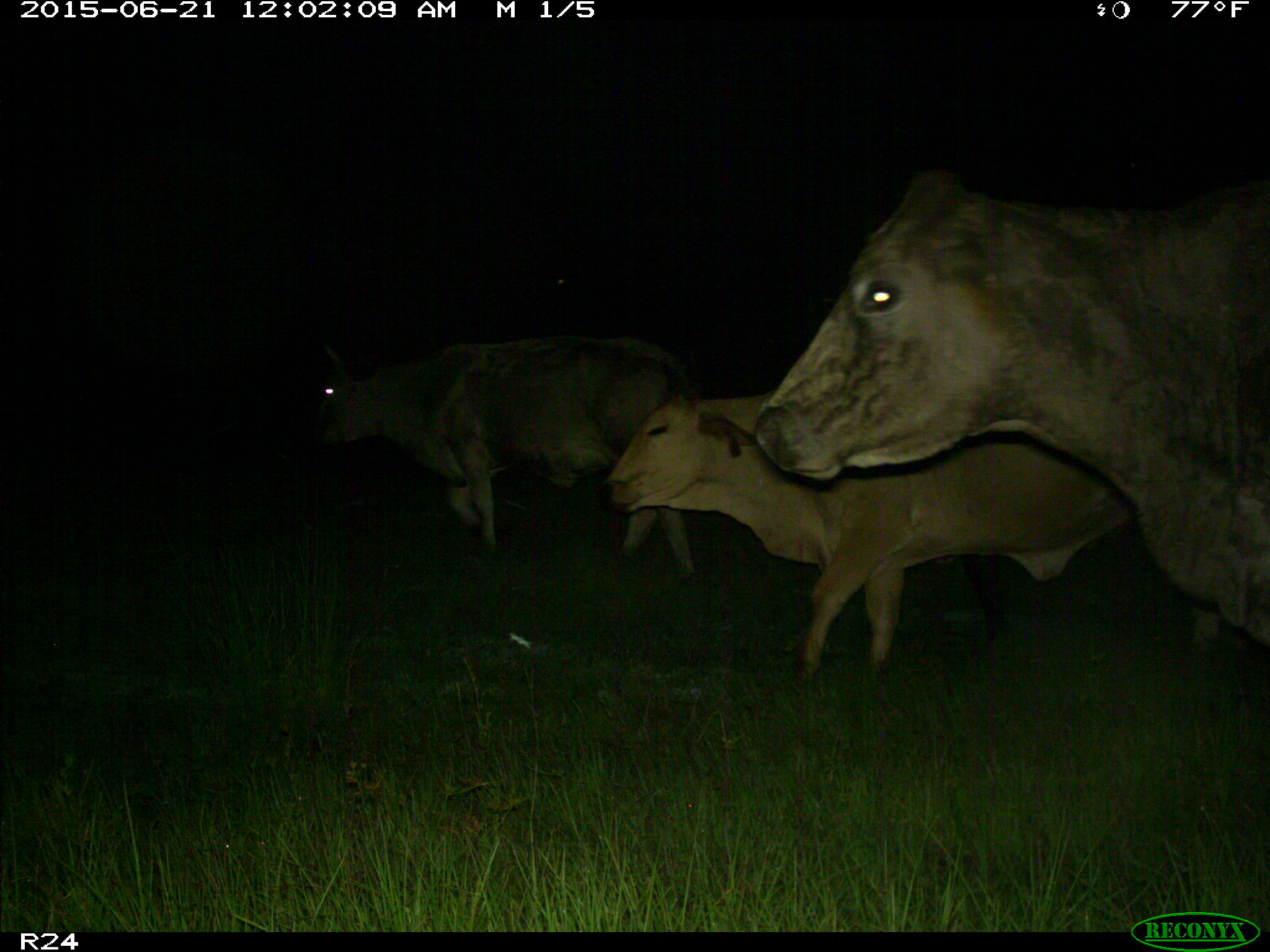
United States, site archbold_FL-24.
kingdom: Animalia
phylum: Chordata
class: Mammalia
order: Artiodactyla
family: Bovidae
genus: Bos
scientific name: Bos taurus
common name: domestic cow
Bos taurus (domestic cow).